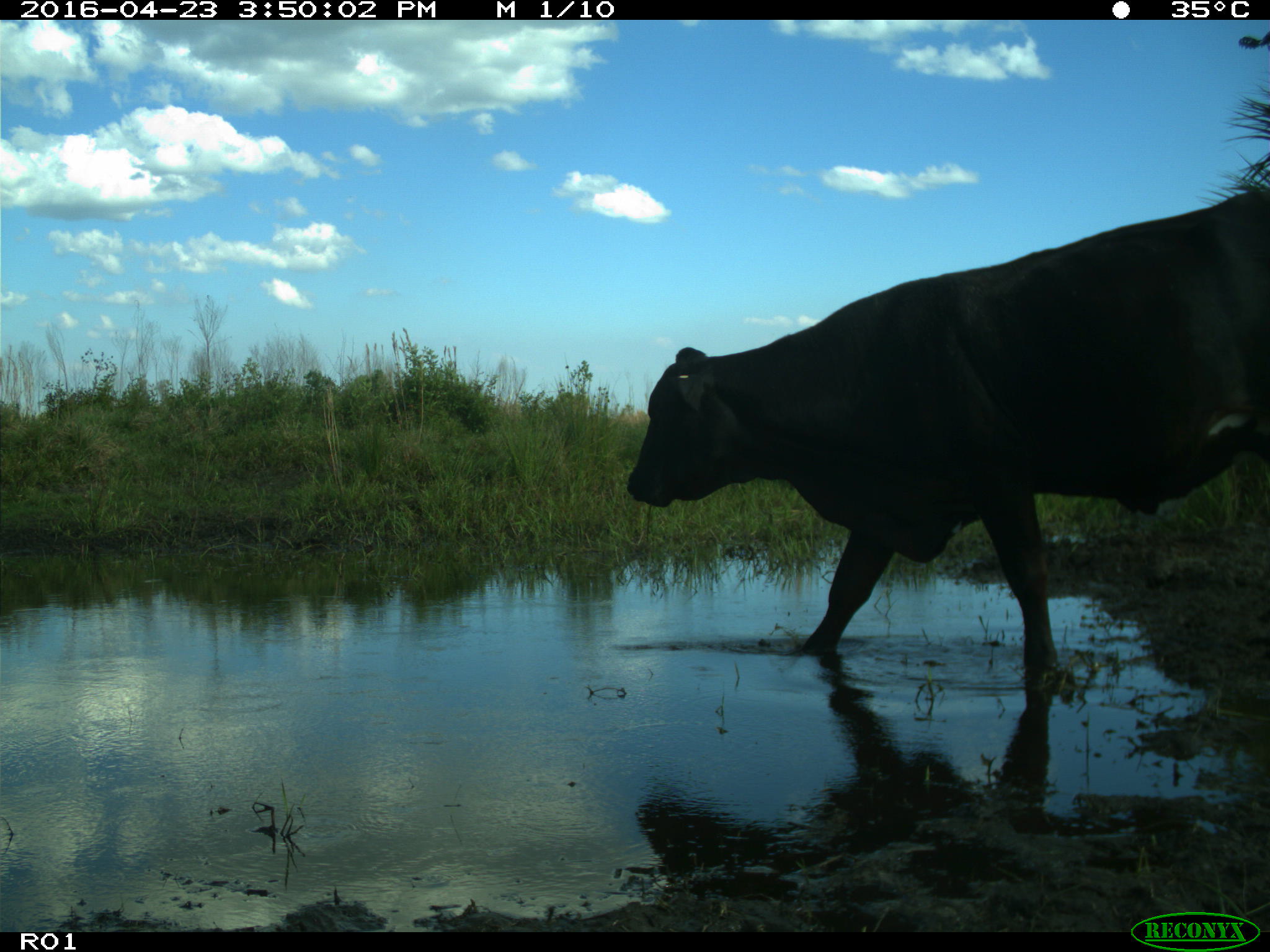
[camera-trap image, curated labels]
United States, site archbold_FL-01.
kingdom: Animalia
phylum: Chordata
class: Mammalia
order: Artiodactyla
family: Bovidae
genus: Bos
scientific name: Bos taurus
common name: domestic cow